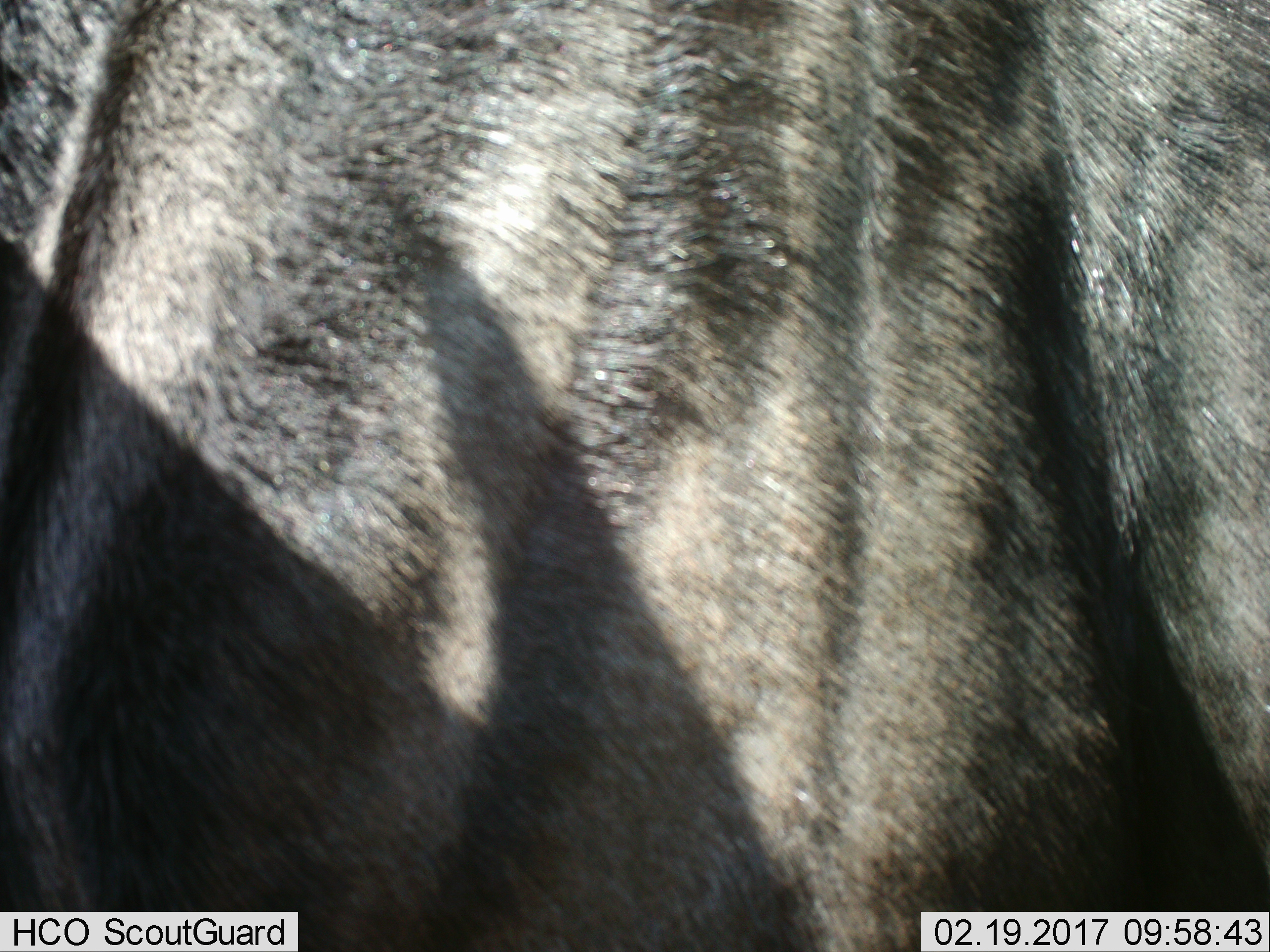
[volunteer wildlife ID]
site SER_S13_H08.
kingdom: Animalia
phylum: Chordata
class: Mammalia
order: Artiodactyla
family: Bovidae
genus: Connochaetes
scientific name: Connochaetes taurinus taurinus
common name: blue wildebeest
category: wildebeestblue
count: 1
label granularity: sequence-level